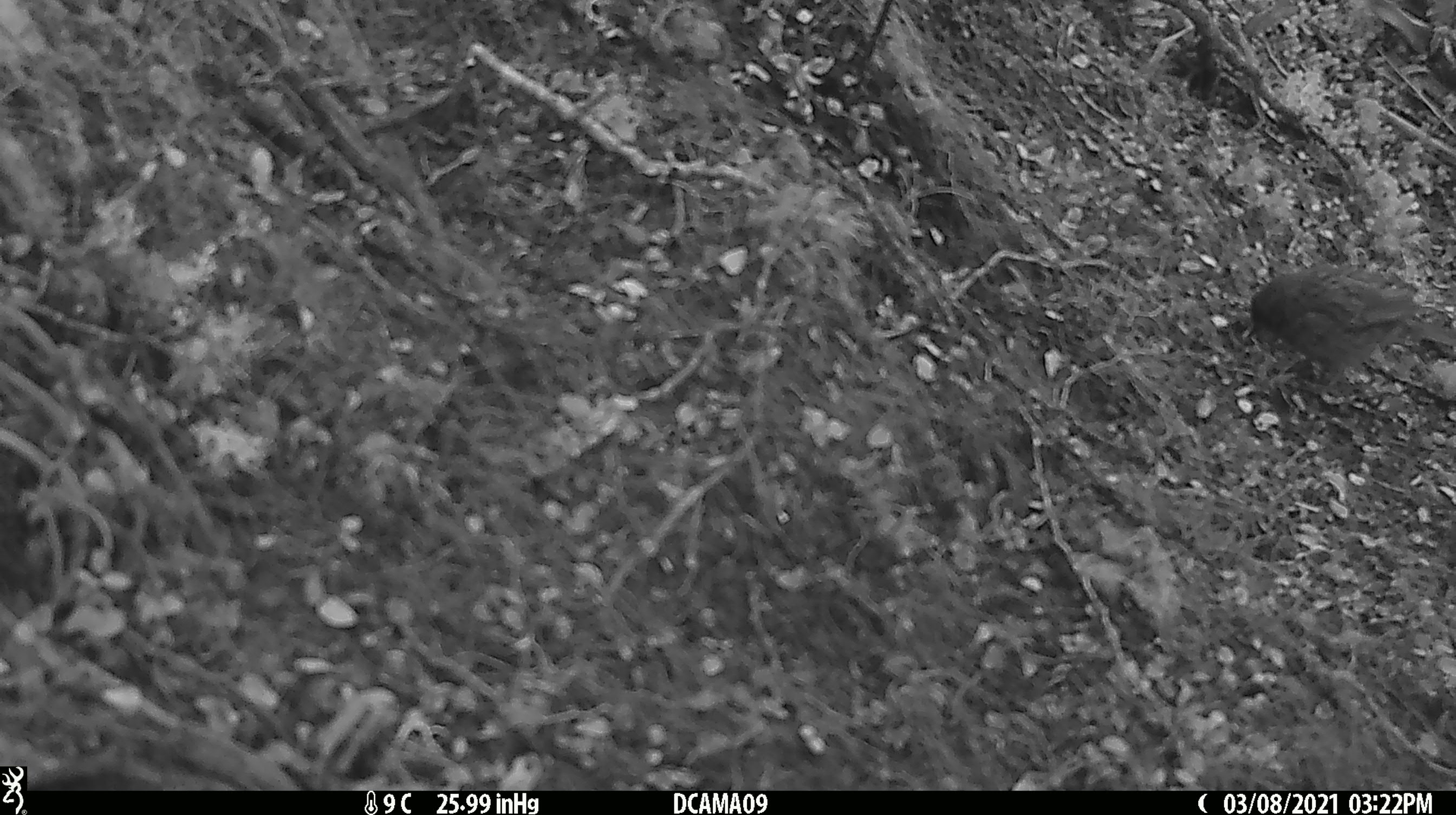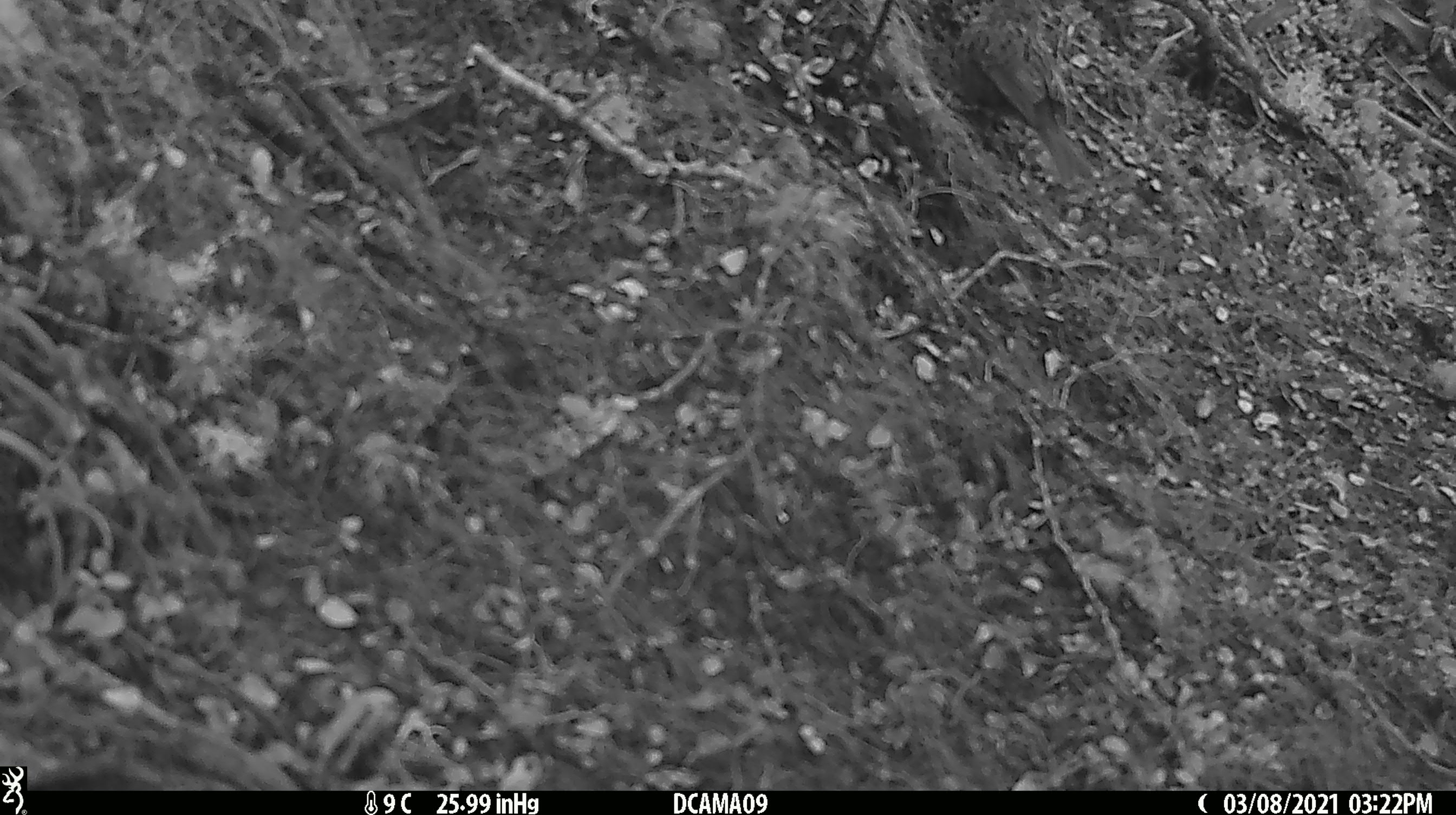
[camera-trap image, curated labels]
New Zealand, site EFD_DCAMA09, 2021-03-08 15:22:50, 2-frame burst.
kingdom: Animalia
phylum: Chordata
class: Aves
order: Passeriformes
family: Prunellidae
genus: Prunella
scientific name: Prunella modularis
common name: dunnock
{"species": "dunnock (Prunella modularis)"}